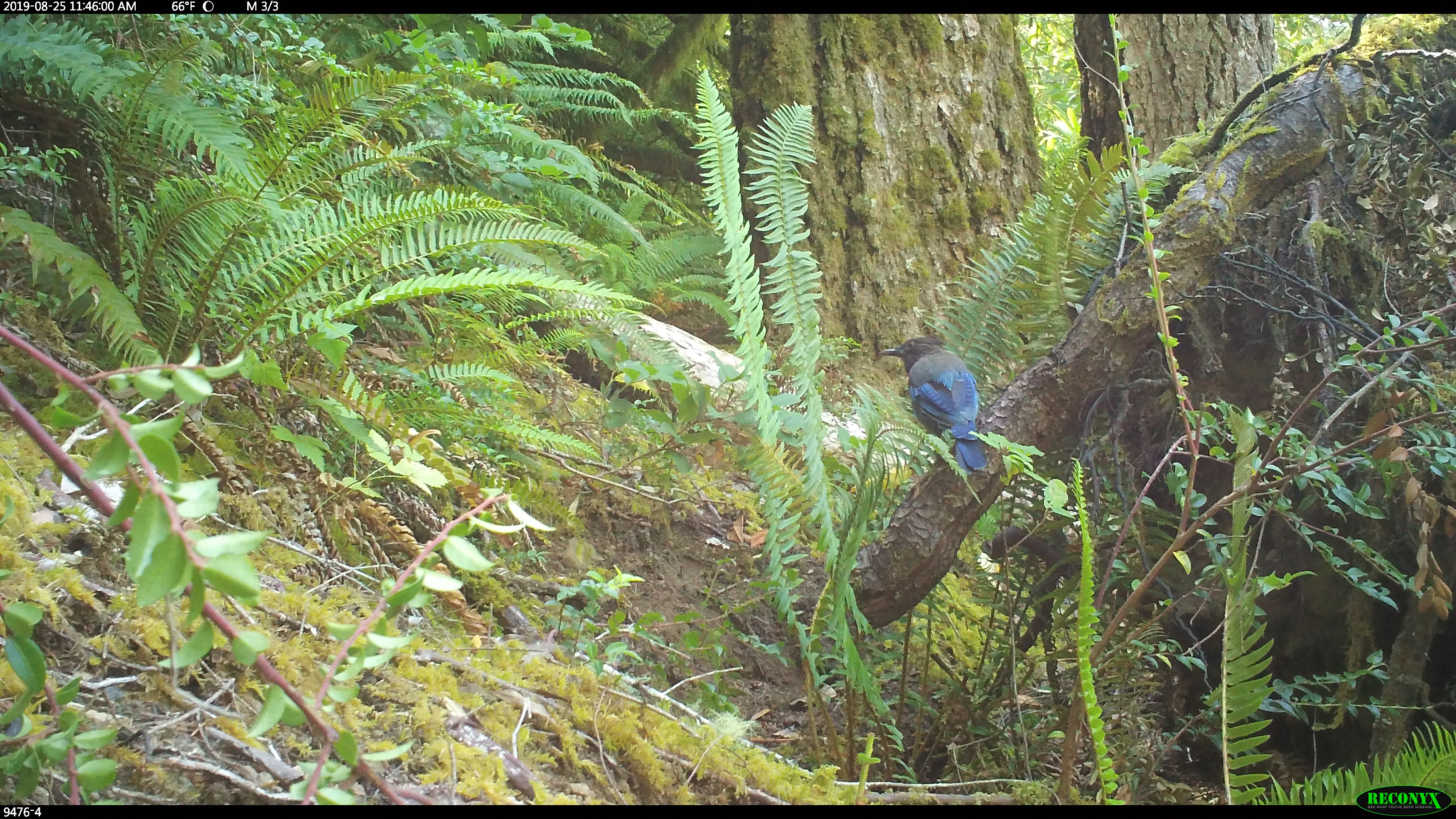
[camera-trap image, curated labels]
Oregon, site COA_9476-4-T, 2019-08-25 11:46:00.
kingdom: Animalia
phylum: Chordata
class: Aves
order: Passeriformes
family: Corvidae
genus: Cyanocitta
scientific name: Cyanocitta stelleri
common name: steller's jay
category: stellers jay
Stellers jay (steller's jay) (Cyanocitta stelleri).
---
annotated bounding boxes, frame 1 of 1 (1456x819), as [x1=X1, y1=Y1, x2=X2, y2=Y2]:
stellers jay: [x1=877, y1=331, x2=991, y2=473]